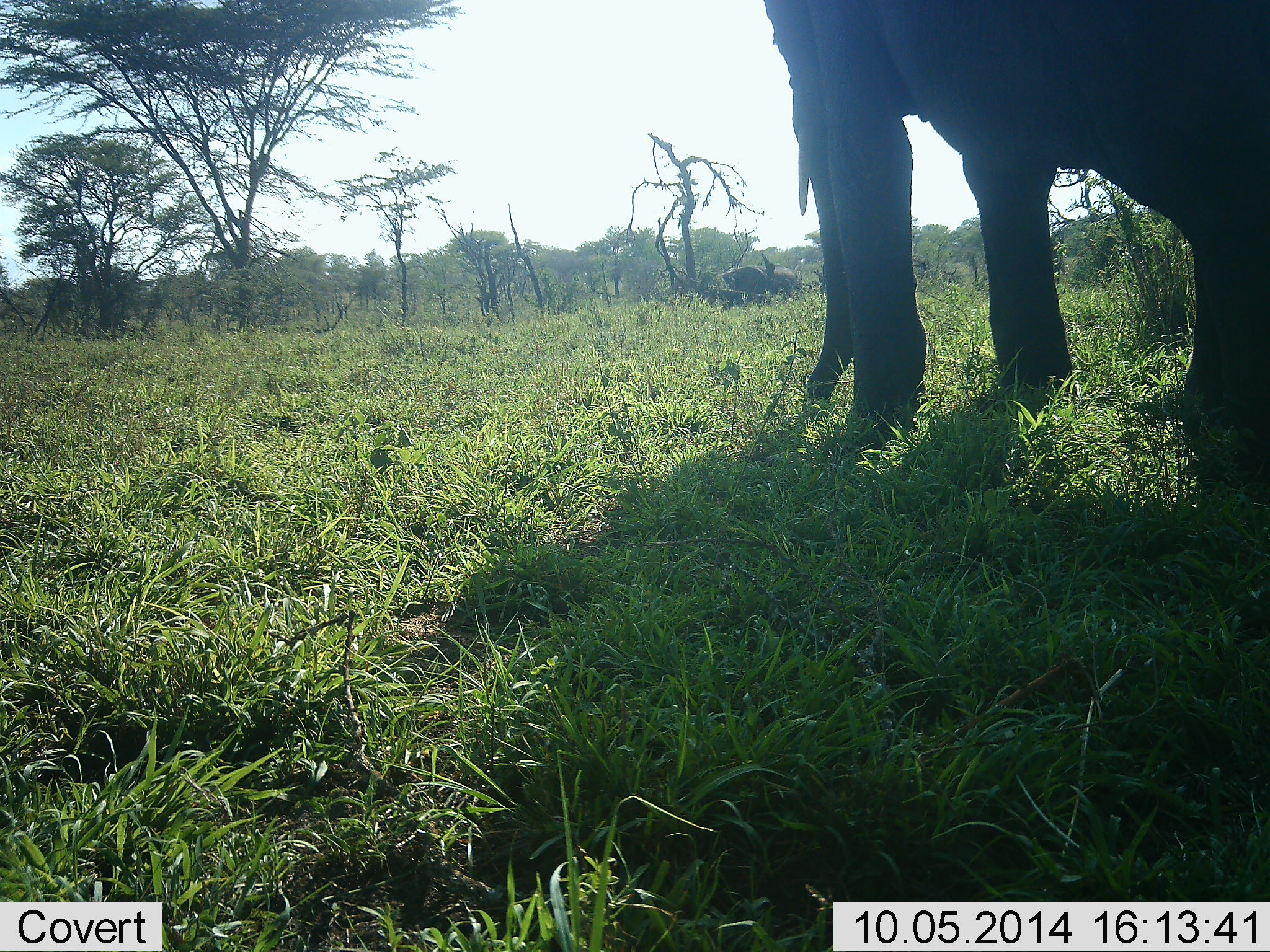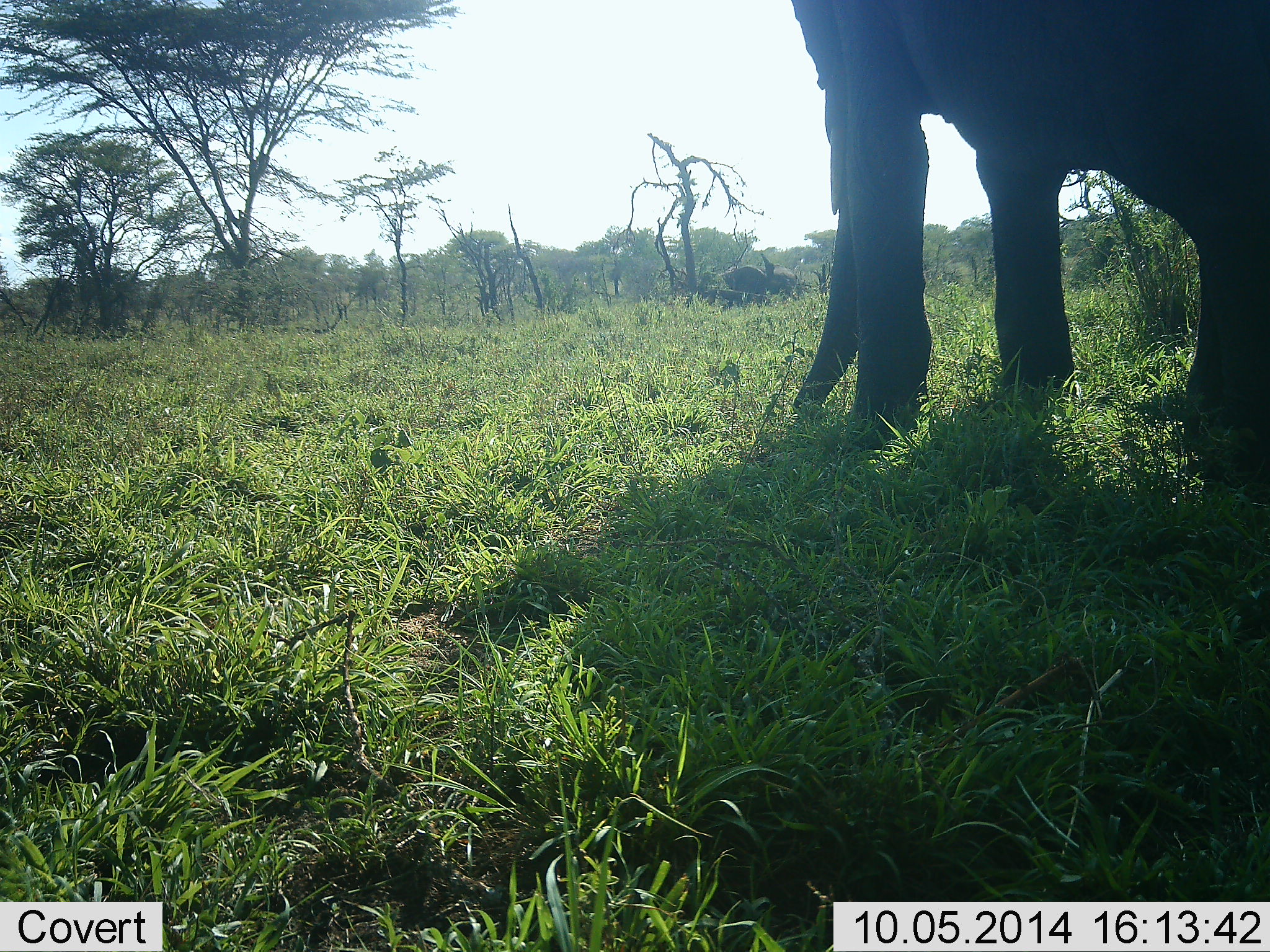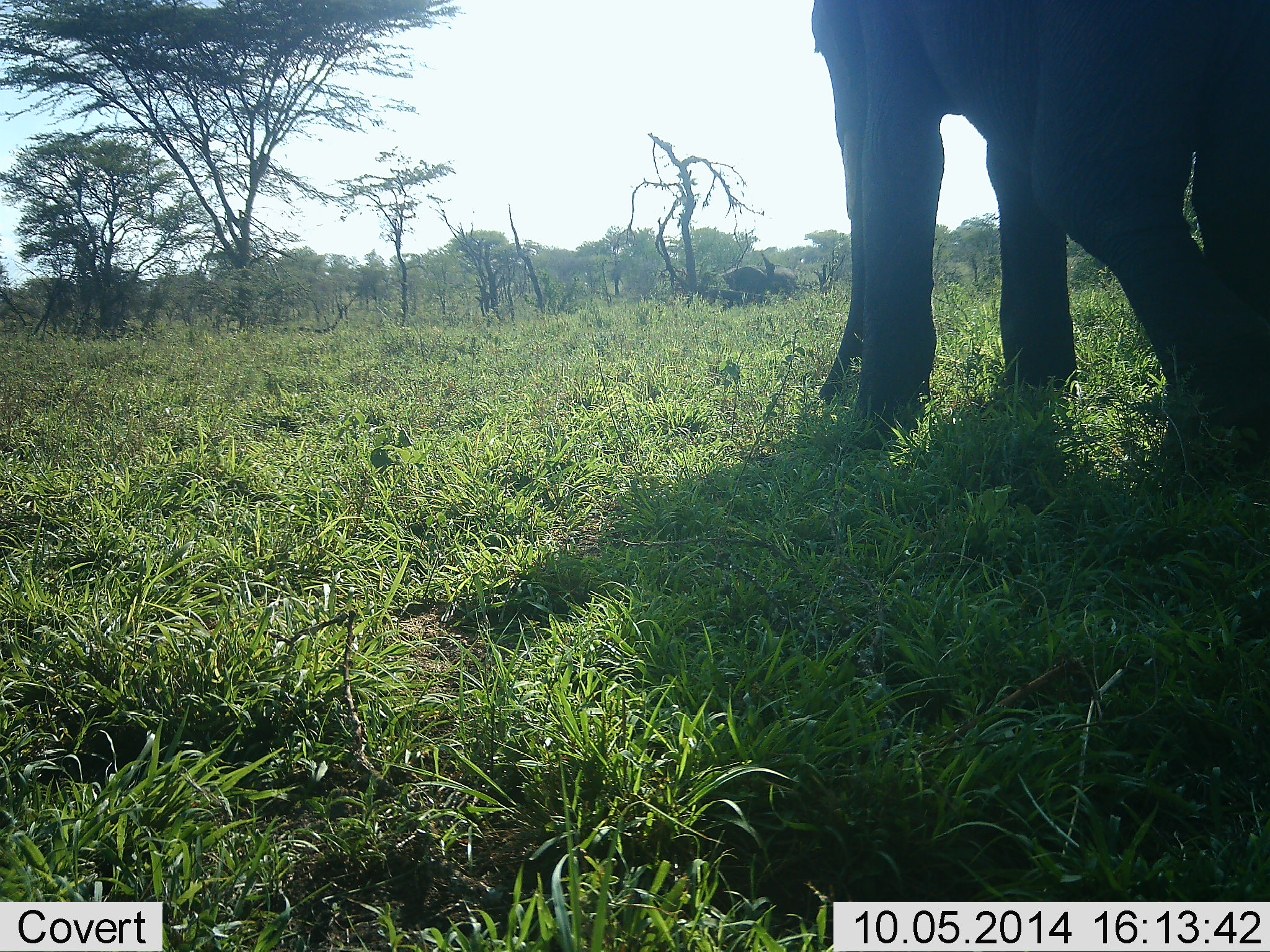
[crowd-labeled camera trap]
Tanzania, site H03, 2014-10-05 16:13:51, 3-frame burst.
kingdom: Animalia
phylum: Chordata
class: Mammalia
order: Proboscidea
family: Elephantidae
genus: Loxodonta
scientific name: Loxodonta africana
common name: african bush elephant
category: elephant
Elephant (african bush elephant) (Loxodonta africana), count 1. Behavior (volunteer vote fractions): standing 90%, resting 0%, moving 0%, interacting 0%. Young present (vote fraction): 0%. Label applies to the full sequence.